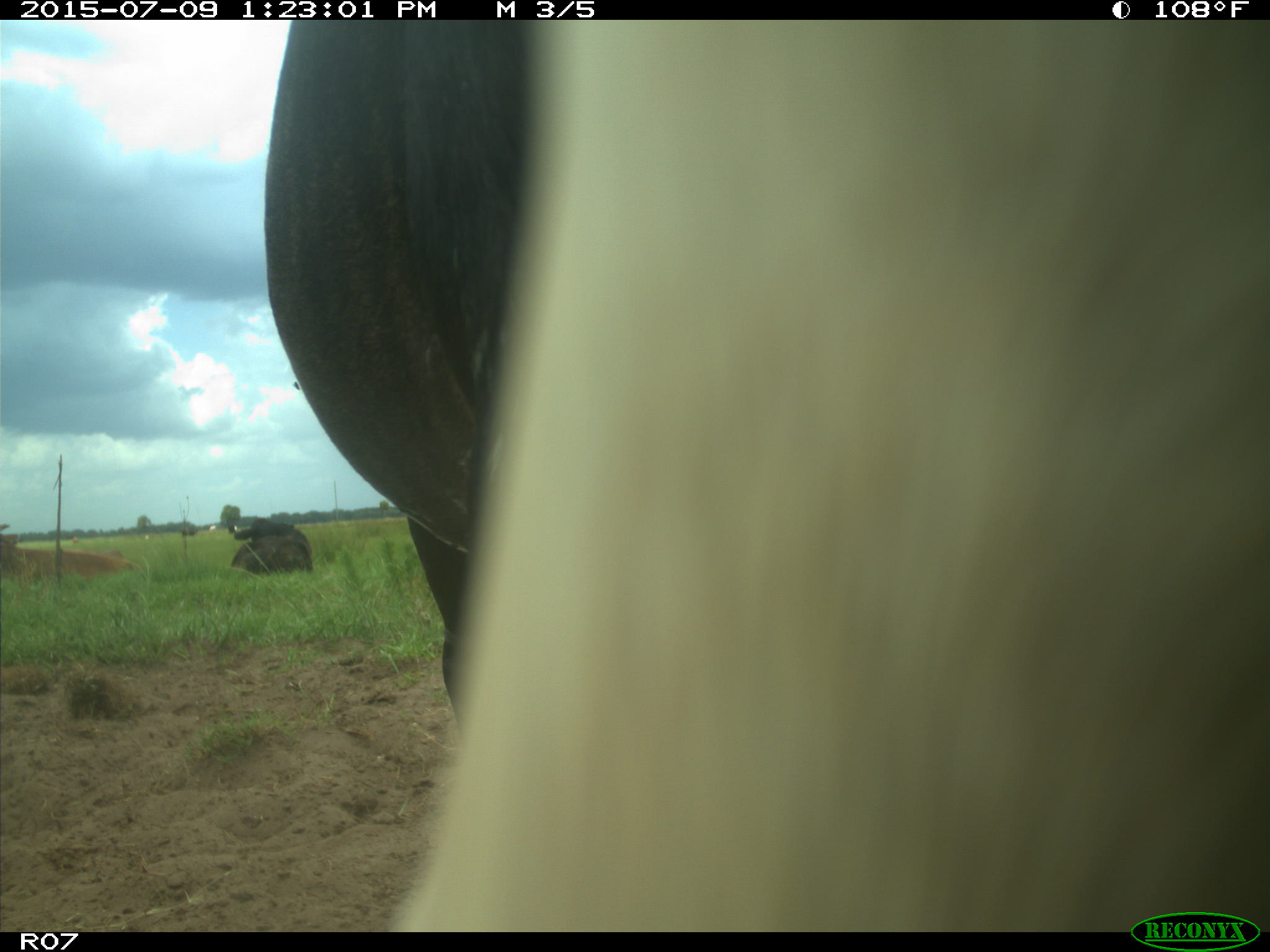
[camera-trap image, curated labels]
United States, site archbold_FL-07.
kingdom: Animalia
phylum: Chordata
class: Mammalia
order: Artiodactyla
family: Bovidae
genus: Bos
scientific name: Bos taurus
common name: domestic cow